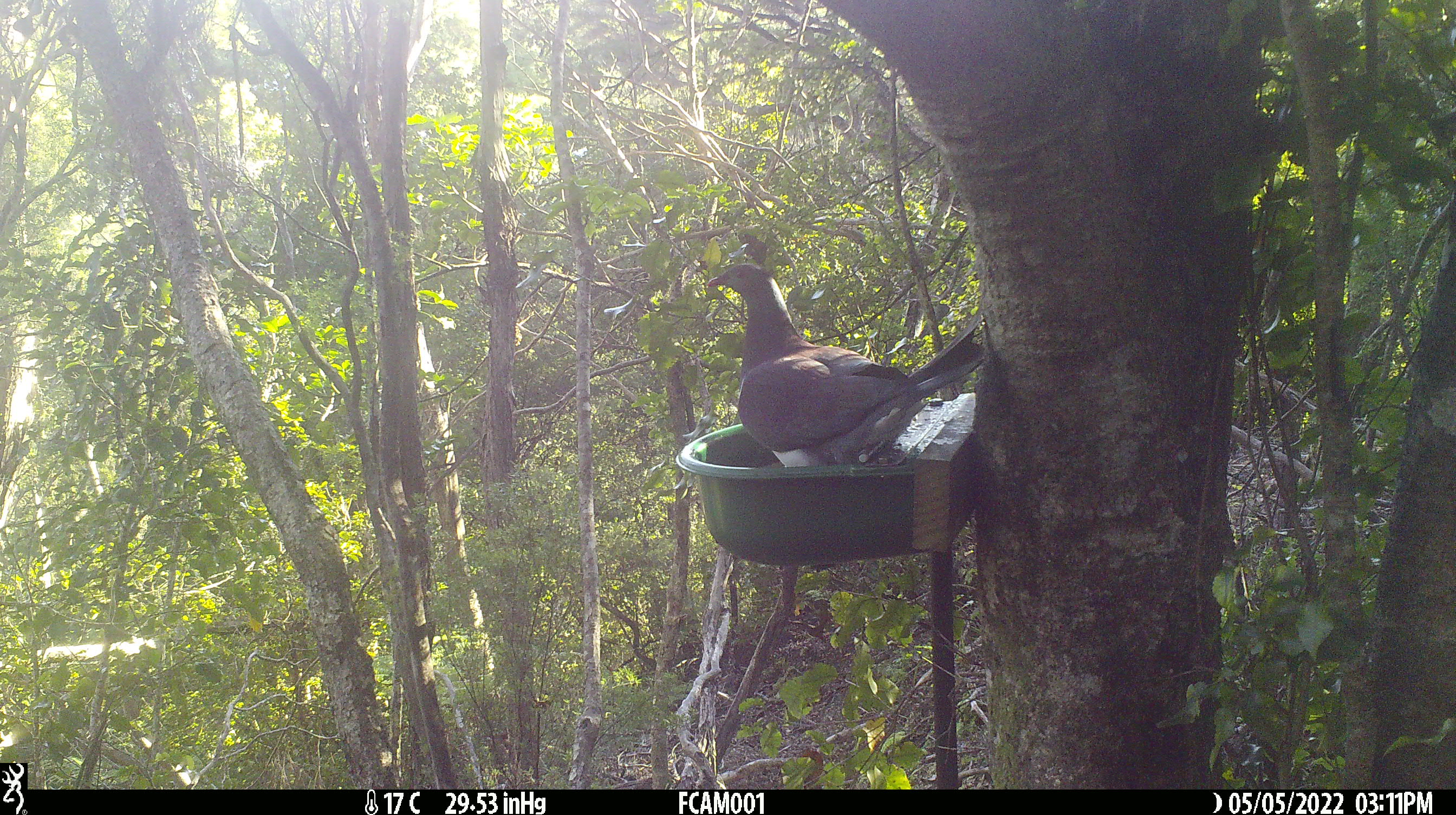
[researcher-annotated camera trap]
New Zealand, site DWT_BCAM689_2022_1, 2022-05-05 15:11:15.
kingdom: Animalia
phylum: Chordata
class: Aves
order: Columbiformes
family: Columbidae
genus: Hemiphaga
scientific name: Hemiphaga novaeseelandiae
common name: new zealand pigeon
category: kereru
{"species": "kereru (new zealand pigeon) (Hemiphaga novaeseelandiae)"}